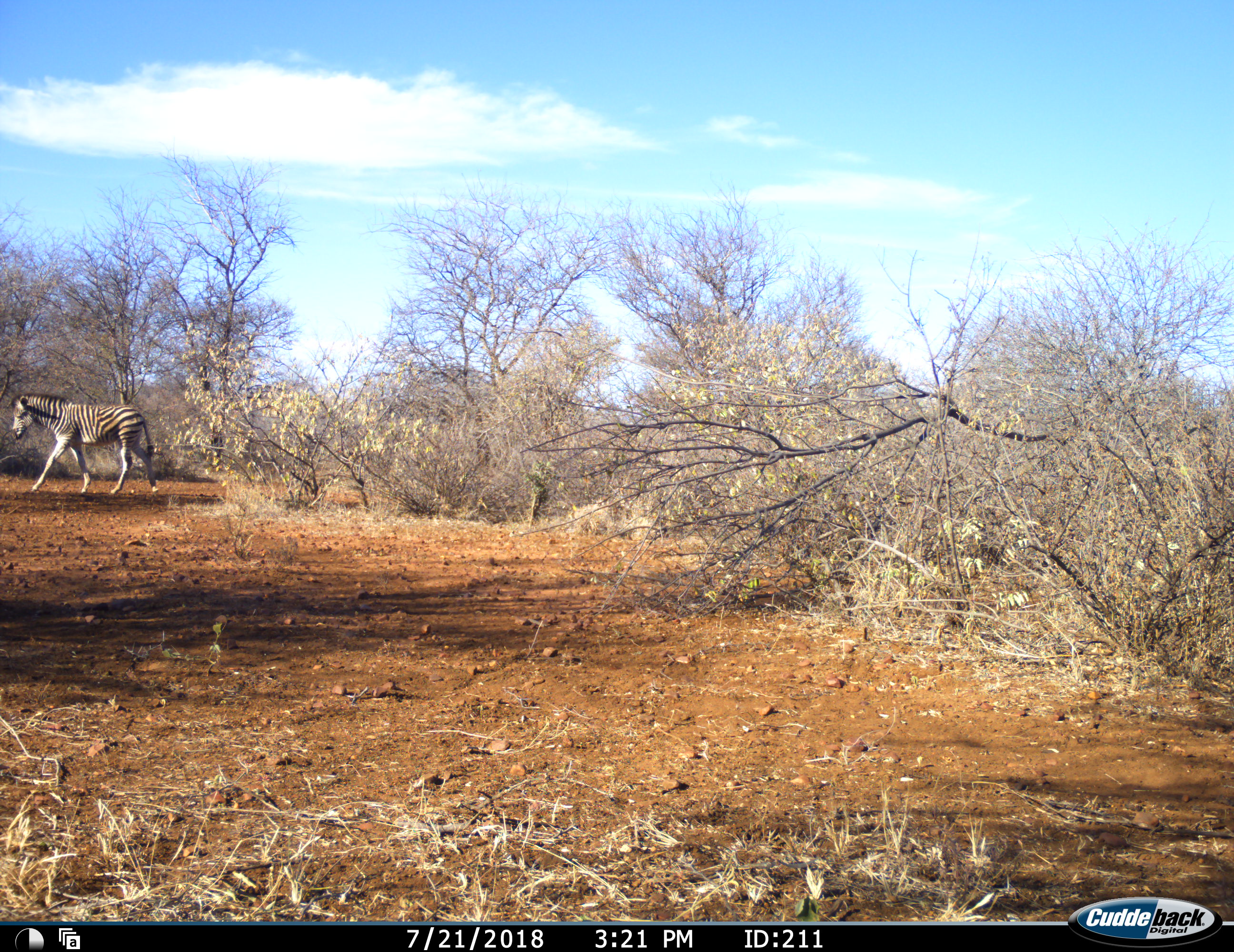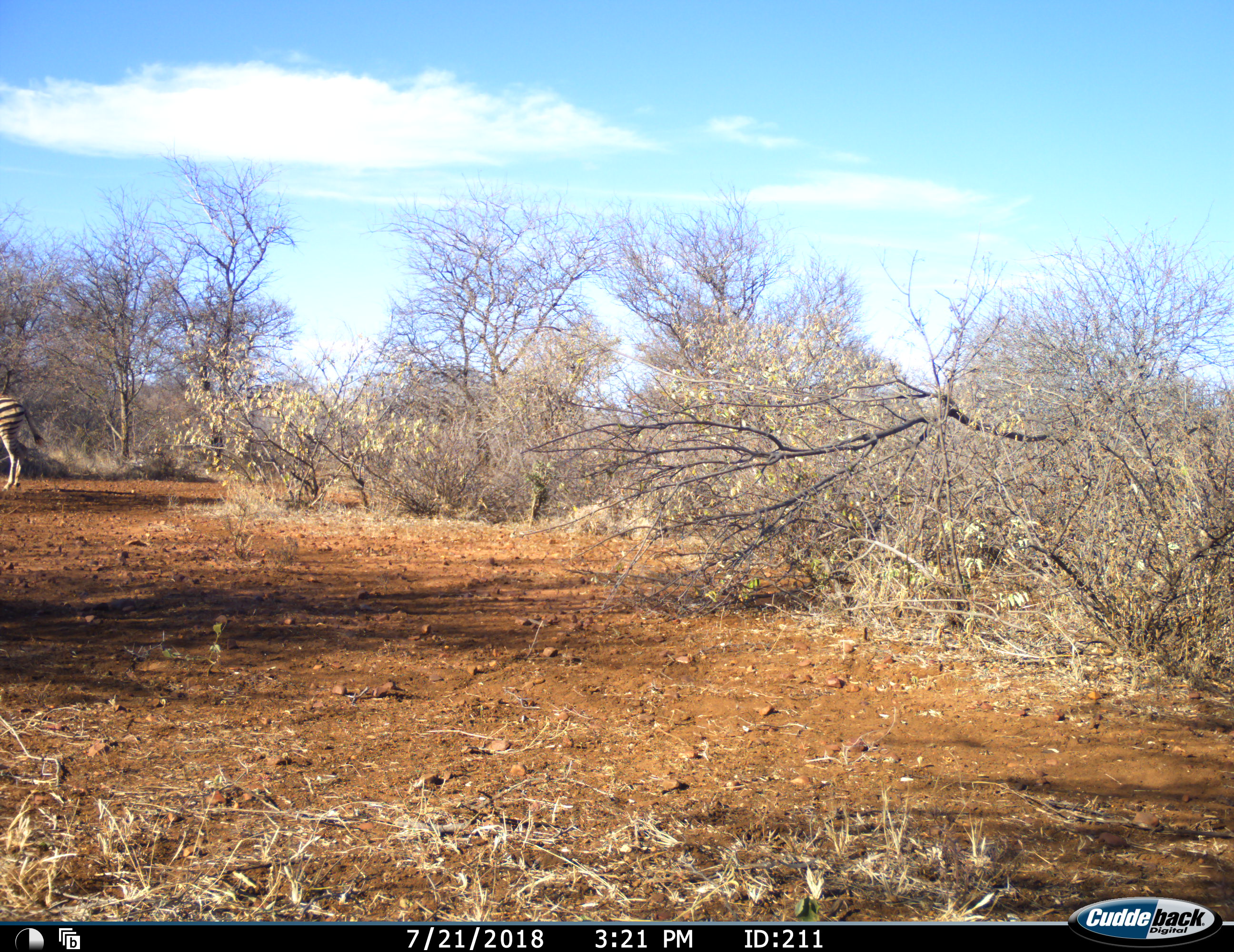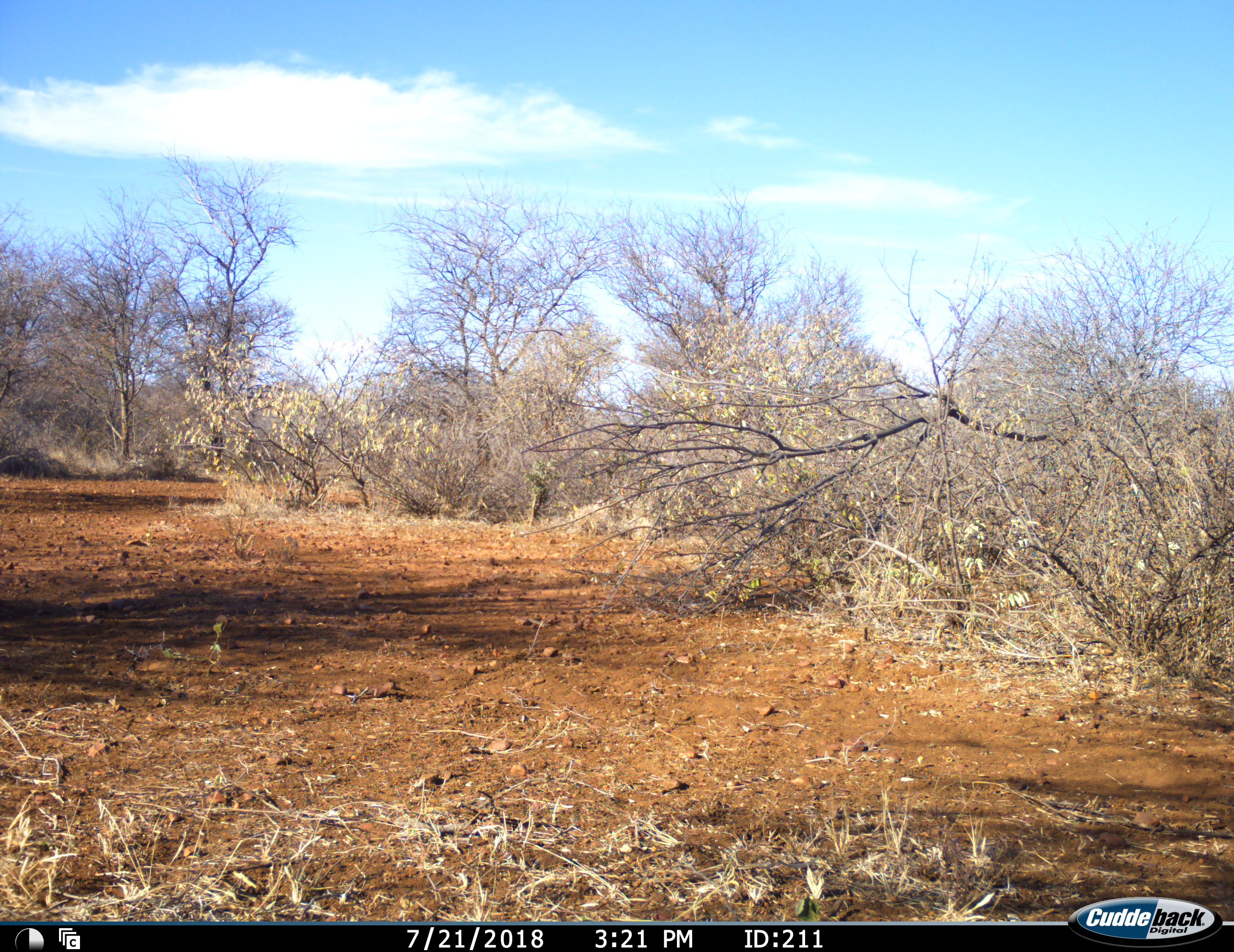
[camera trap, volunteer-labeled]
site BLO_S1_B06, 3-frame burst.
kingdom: Animalia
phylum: Chordata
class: Mammalia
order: Perissodactyla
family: Equidae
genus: Equus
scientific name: Equus quagga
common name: plains zebra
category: zebraplains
Zebraplains (plains zebra) (Equus quagga), count 1. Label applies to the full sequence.